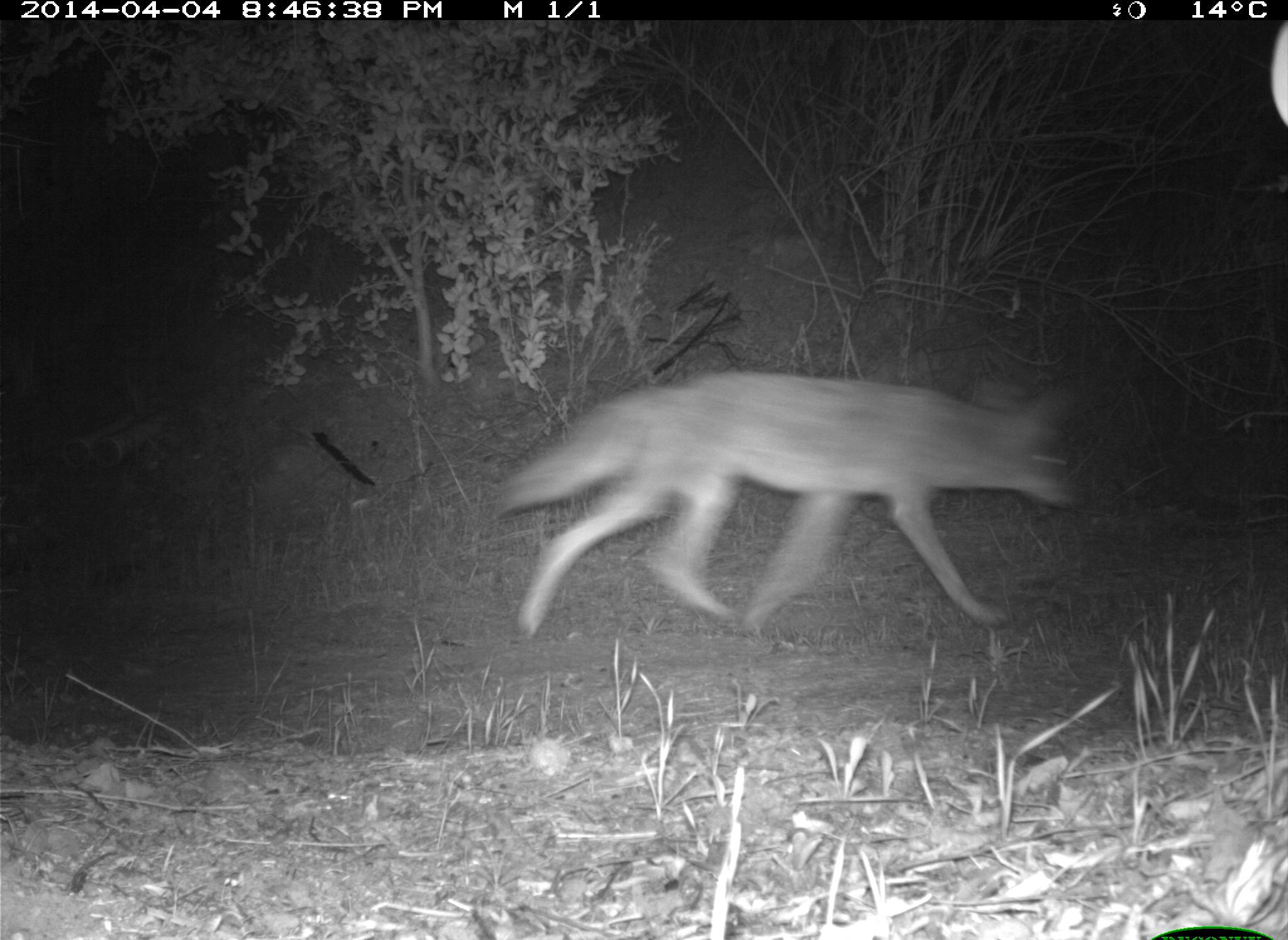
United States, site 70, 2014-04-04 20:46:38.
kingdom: Animalia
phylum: Chordata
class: Mammalia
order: Carnivora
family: Canidae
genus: Canis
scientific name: Canis latrans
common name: coyote